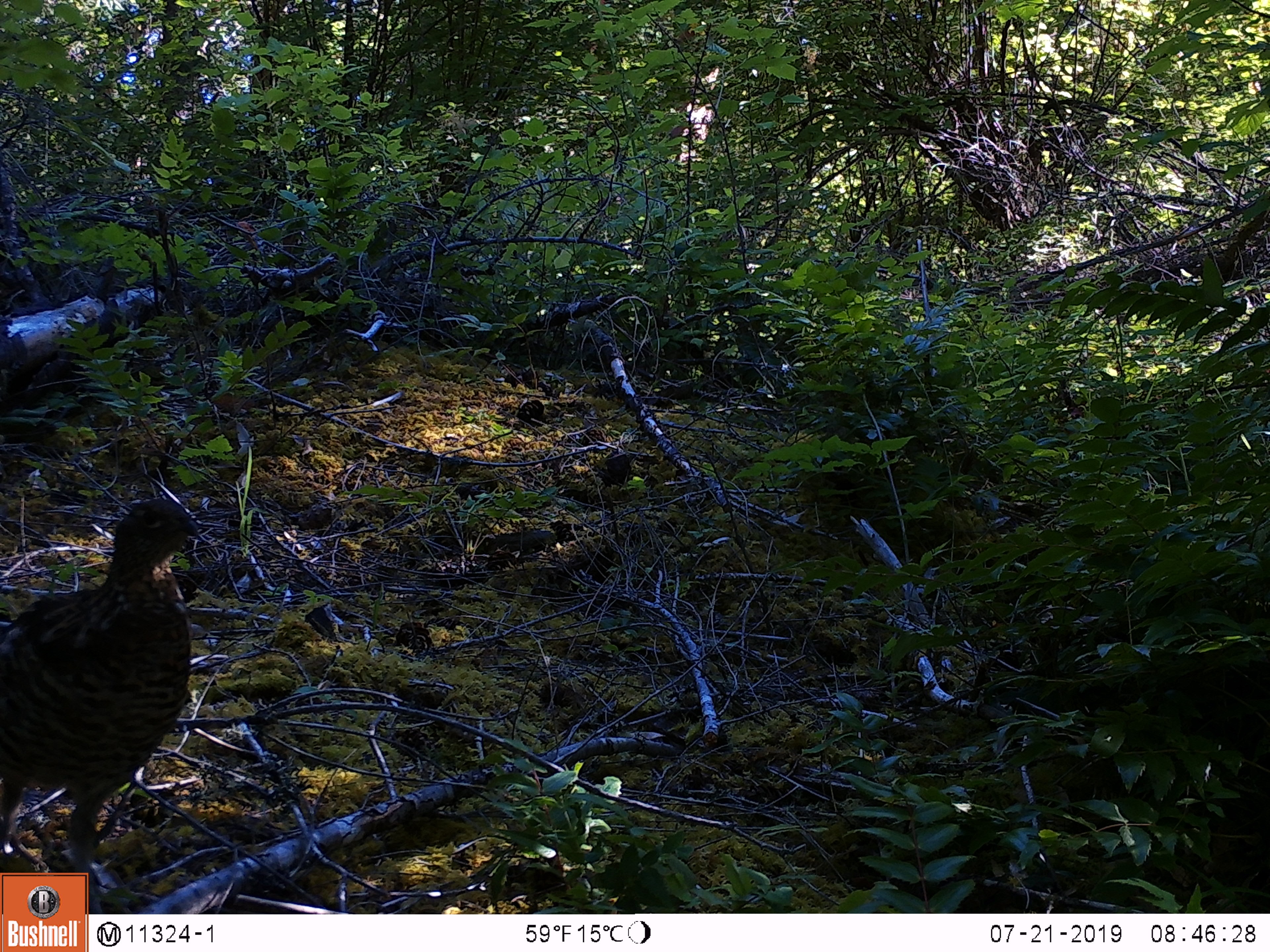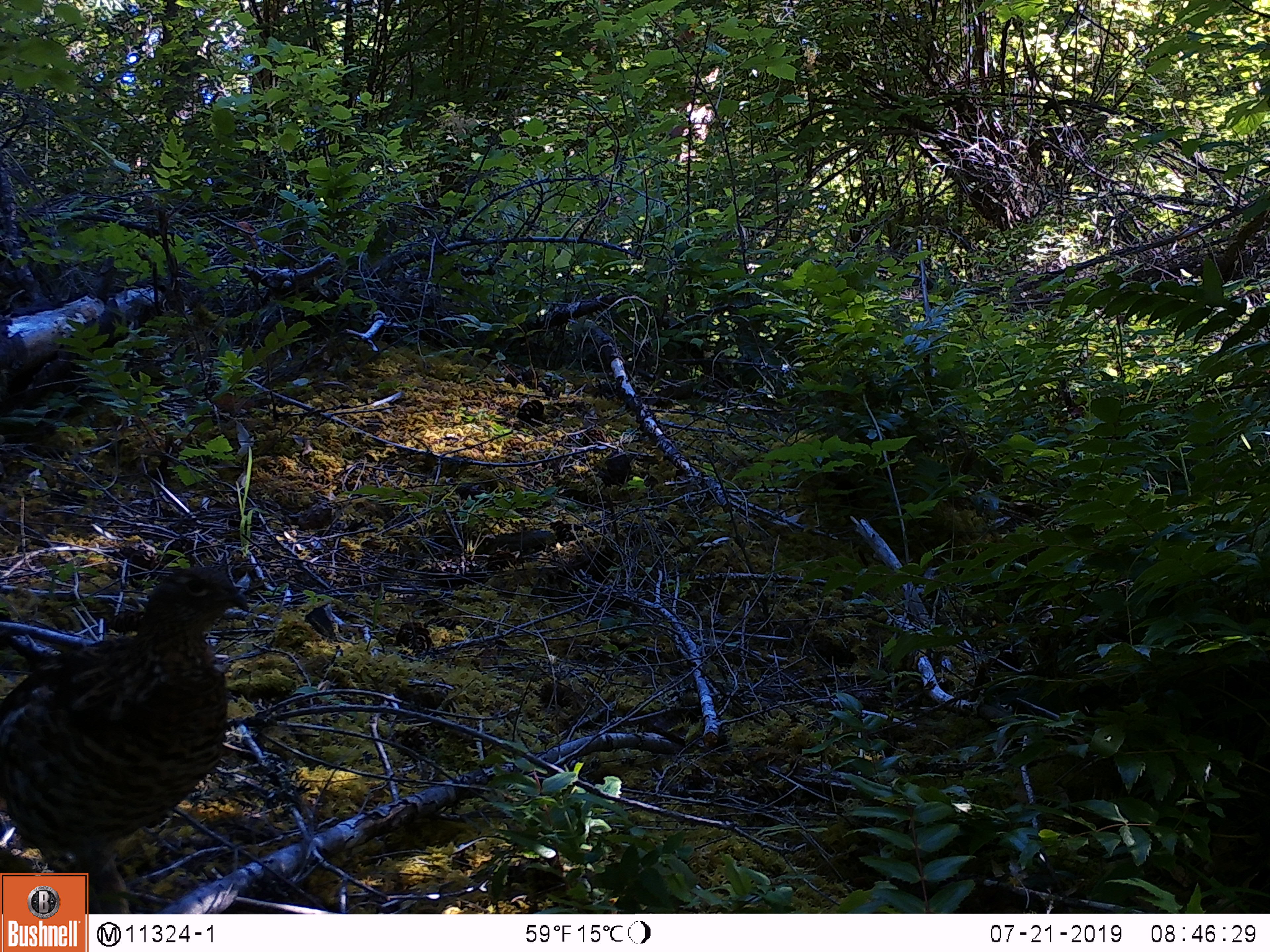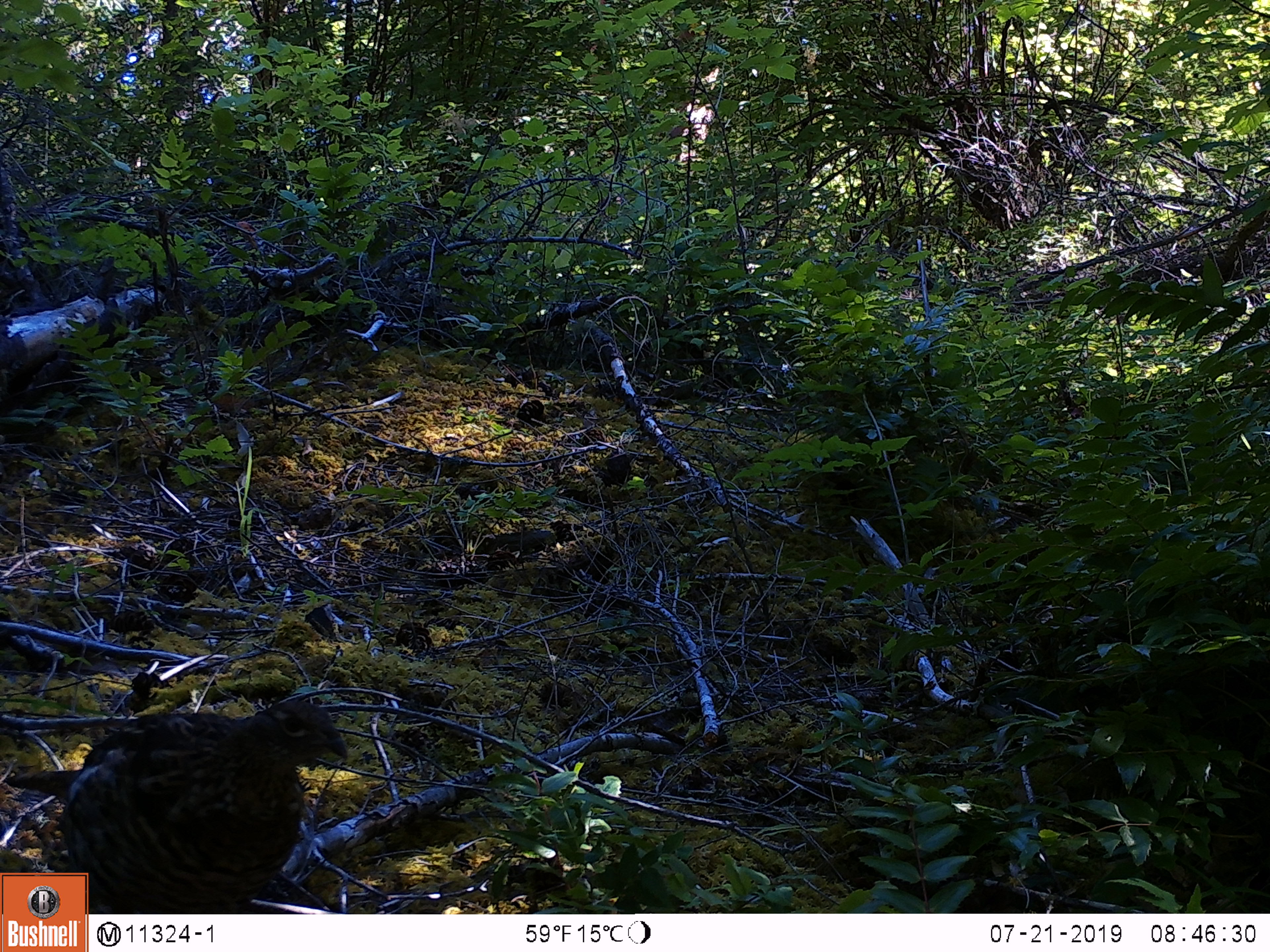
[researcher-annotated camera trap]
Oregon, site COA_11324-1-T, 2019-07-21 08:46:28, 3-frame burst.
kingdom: Animalia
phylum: Chordata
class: Aves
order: Galliformes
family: Phasianidae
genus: Bonasa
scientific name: Bonasa umbellus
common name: ruffed grouse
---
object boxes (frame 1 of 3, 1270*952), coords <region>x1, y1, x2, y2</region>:
ruffed grouse: <region>4, 487, 212, 868</region>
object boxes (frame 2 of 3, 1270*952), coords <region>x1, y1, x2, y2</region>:
ruffed grouse: <region>3, 556, 257, 870</region>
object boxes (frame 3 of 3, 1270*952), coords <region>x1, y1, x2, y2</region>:
ruffed grouse: <region>92, 687, 354, 909</region>